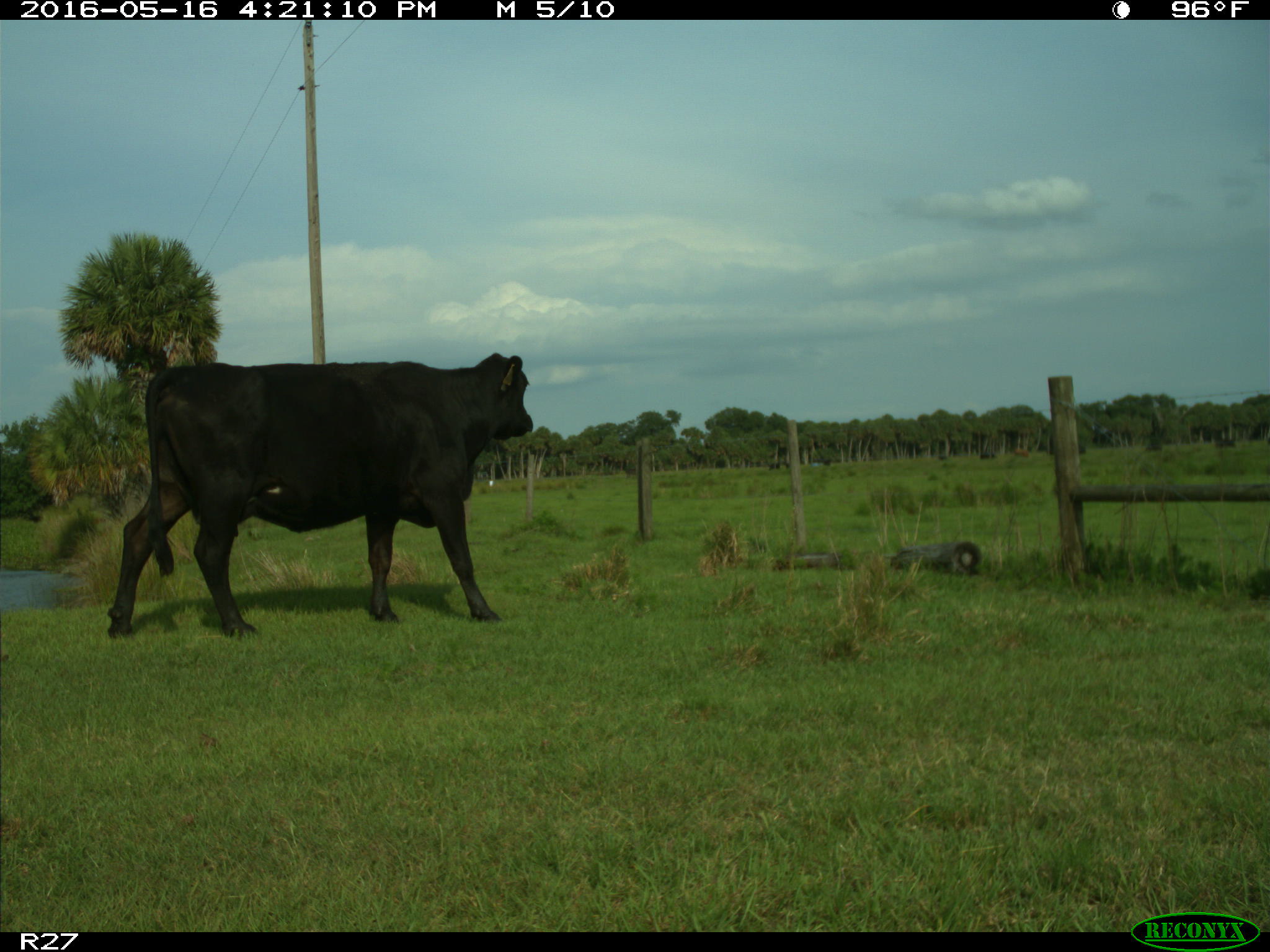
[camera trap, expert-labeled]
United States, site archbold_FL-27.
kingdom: Animalia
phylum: Chordata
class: Mammalia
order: Artiodactyla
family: Bovidae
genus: Bos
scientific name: Bos taurus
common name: domestic cow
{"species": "Bos taurus (domestic cow)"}